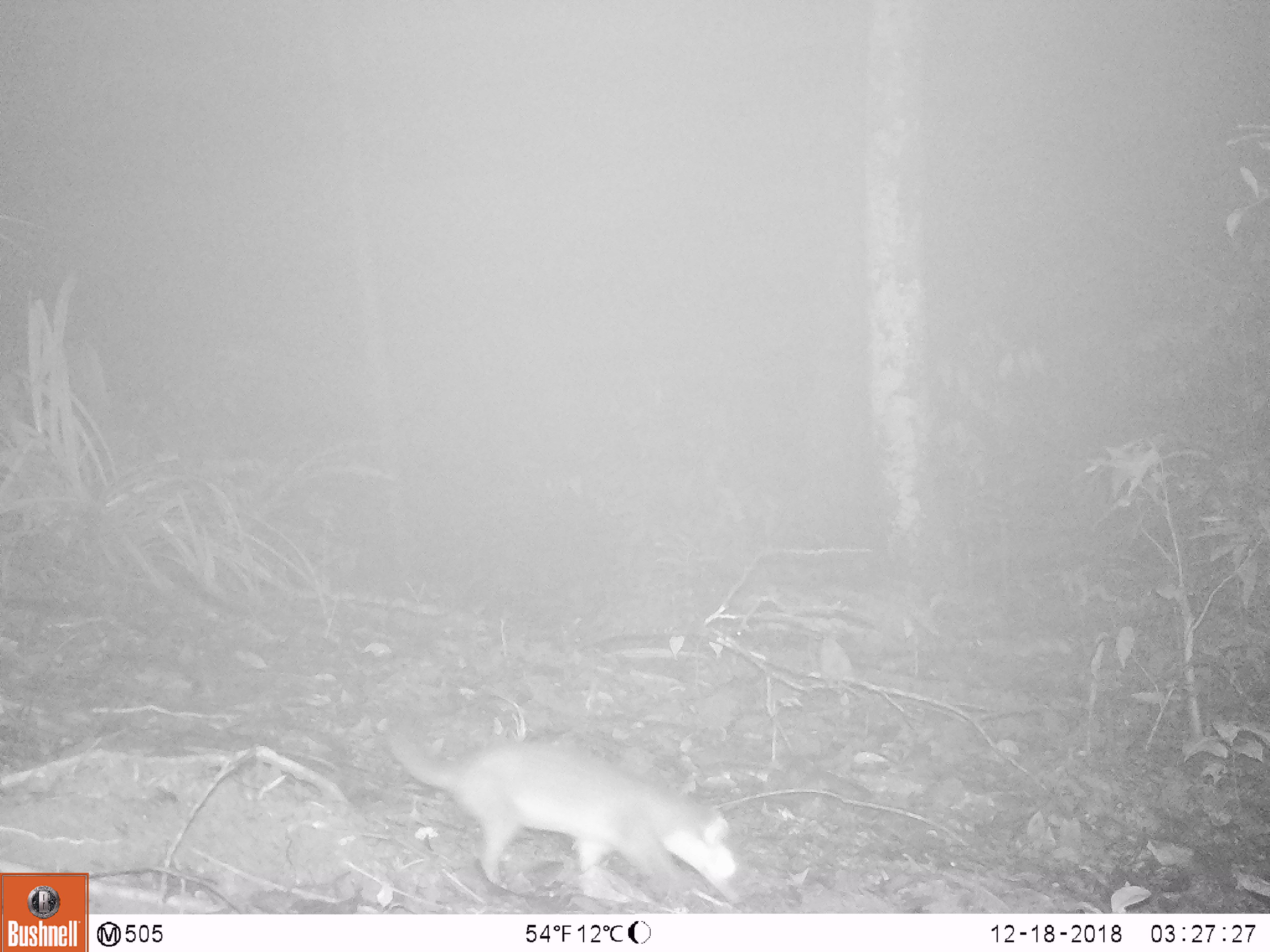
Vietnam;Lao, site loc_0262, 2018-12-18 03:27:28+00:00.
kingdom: Animalia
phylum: Chordata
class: Mammalia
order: Carnivora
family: Mustelidae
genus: Melogale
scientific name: Melogale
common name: ferret badger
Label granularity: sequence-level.